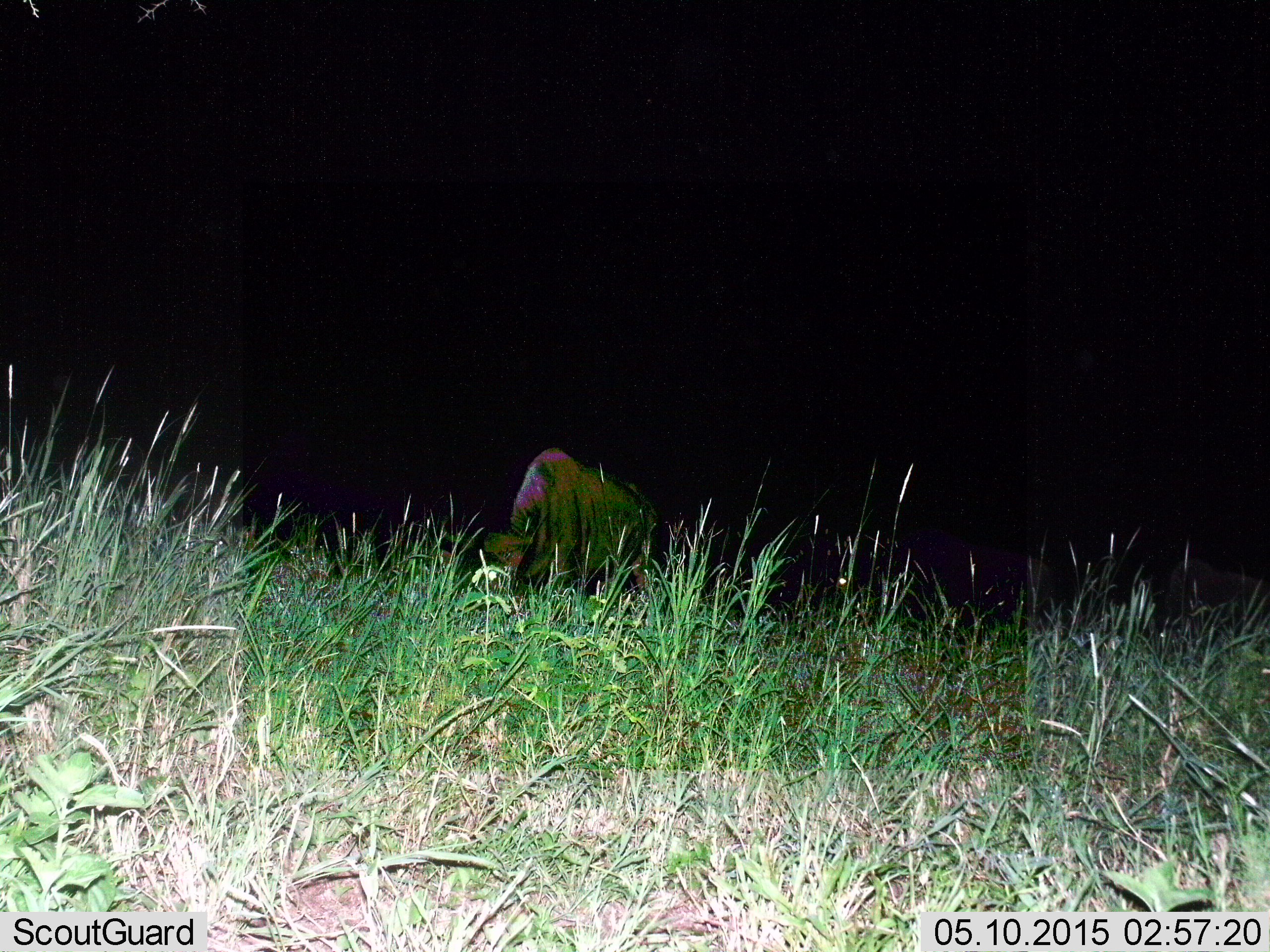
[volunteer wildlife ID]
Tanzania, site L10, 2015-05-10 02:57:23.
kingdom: Animalia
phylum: Chordata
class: Mammalia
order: Artiodactyla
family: Bovidae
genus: Connochaetes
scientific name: Connochaetes taurinus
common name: blue wildebeest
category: wildebeest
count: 1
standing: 40%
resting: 0%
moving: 10%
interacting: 0%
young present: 0%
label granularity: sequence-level